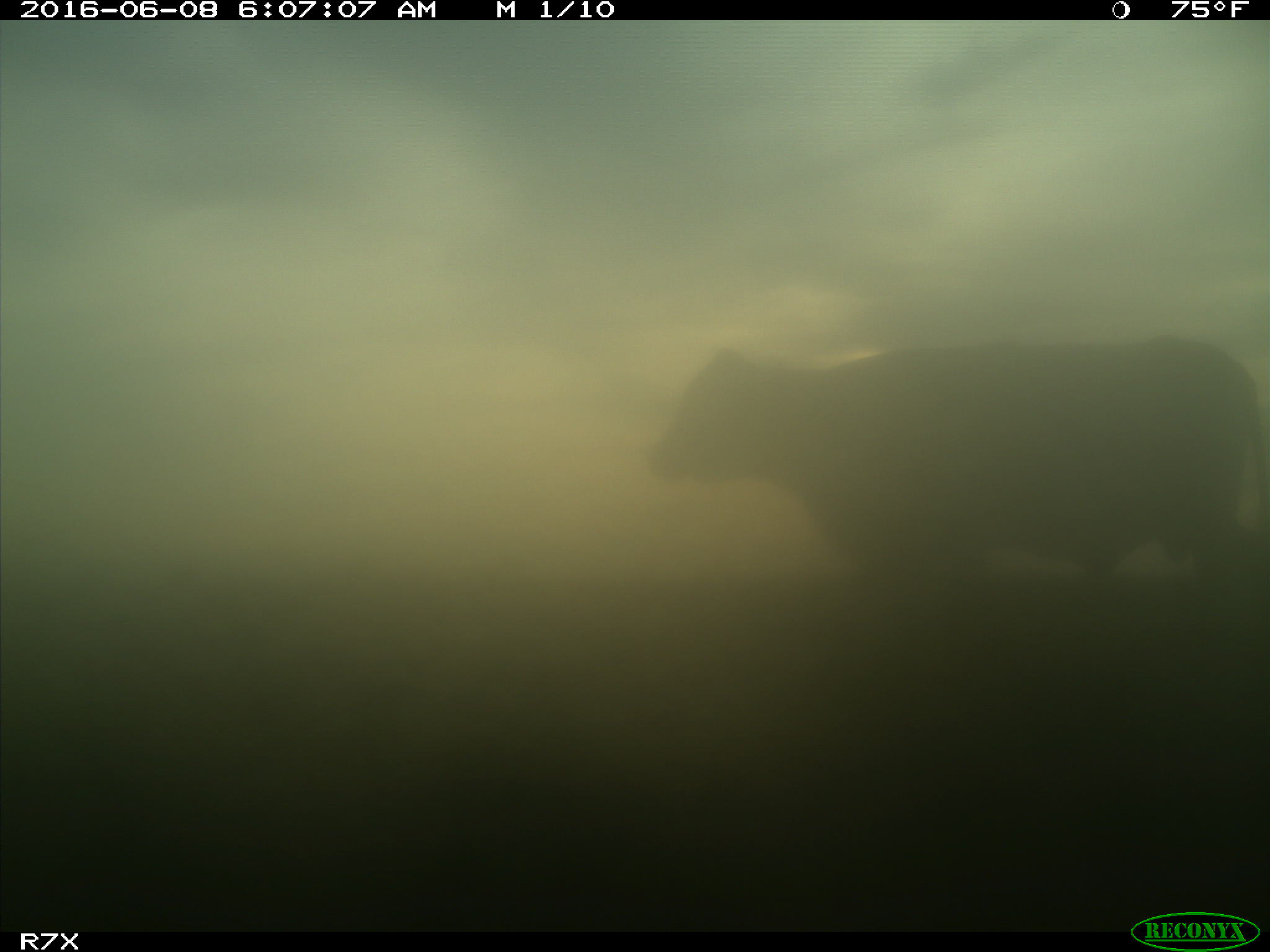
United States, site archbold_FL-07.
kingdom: Animalia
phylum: Chordata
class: Mammalia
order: Artiodactyla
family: Bovidae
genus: Bos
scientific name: Bos taurus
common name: domestic cow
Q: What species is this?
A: Bos taurus (domestic cow).